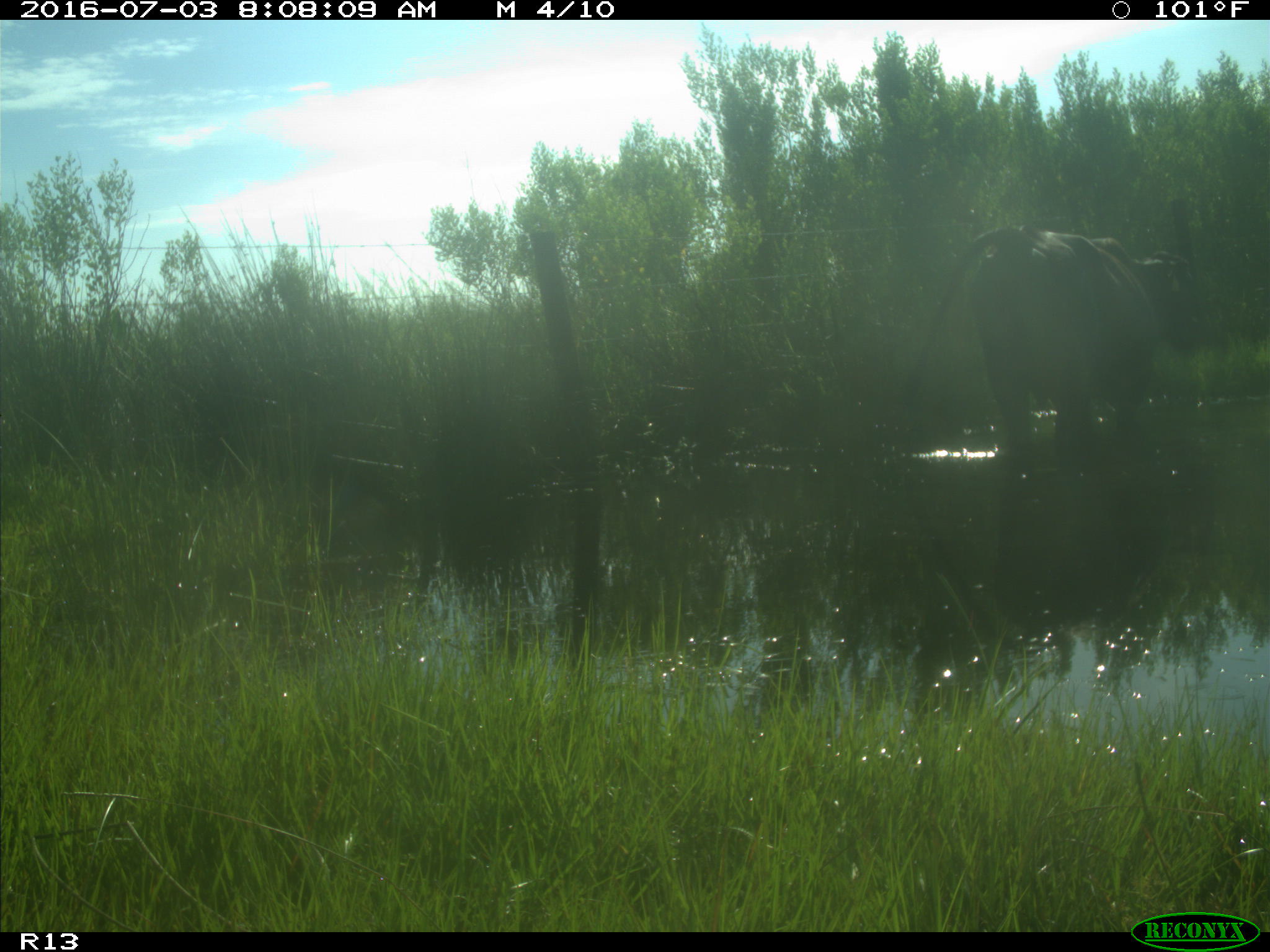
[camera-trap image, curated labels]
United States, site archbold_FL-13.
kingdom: Animalia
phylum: Chordata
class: Mammalia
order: Artiodactyla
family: Bovidae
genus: Bos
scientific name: Bos taurus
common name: domestic cow